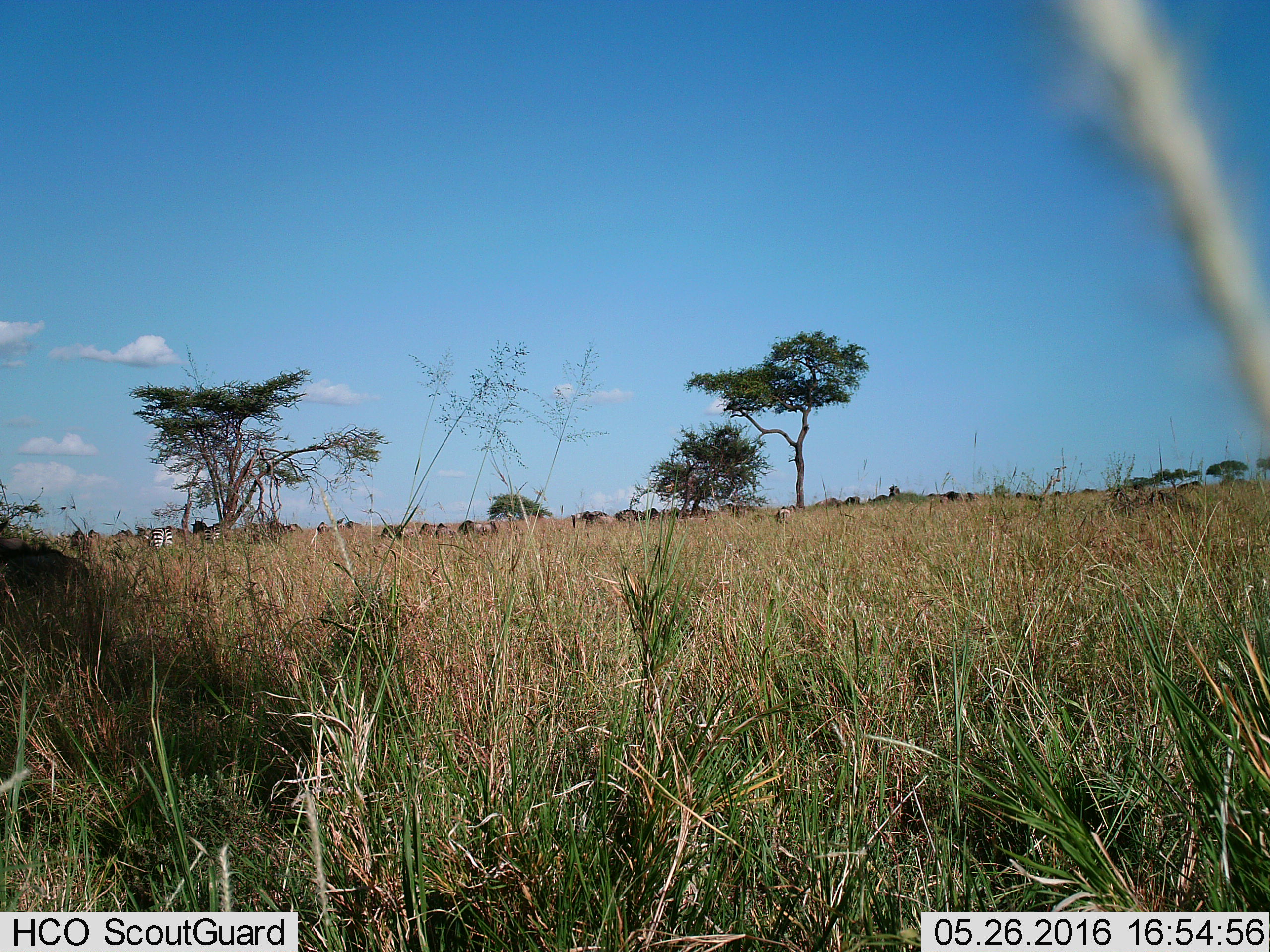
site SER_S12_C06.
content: unidentified animal